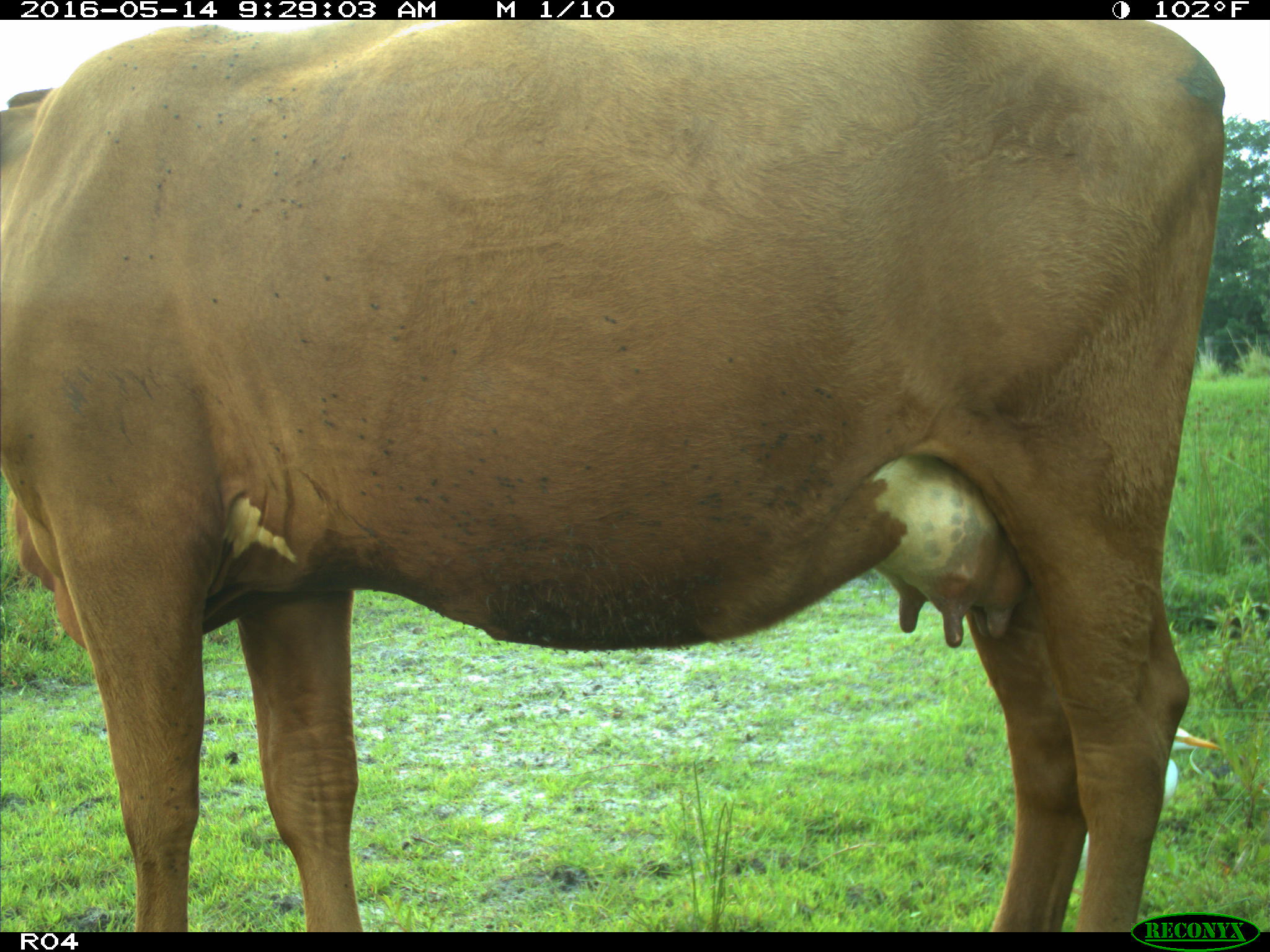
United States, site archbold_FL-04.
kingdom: Animalia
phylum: Chordata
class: Mammalia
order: Artiodactyla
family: Bovidae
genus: Bos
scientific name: Bos taurus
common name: domestic cow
Bos taurus (domestic cow).